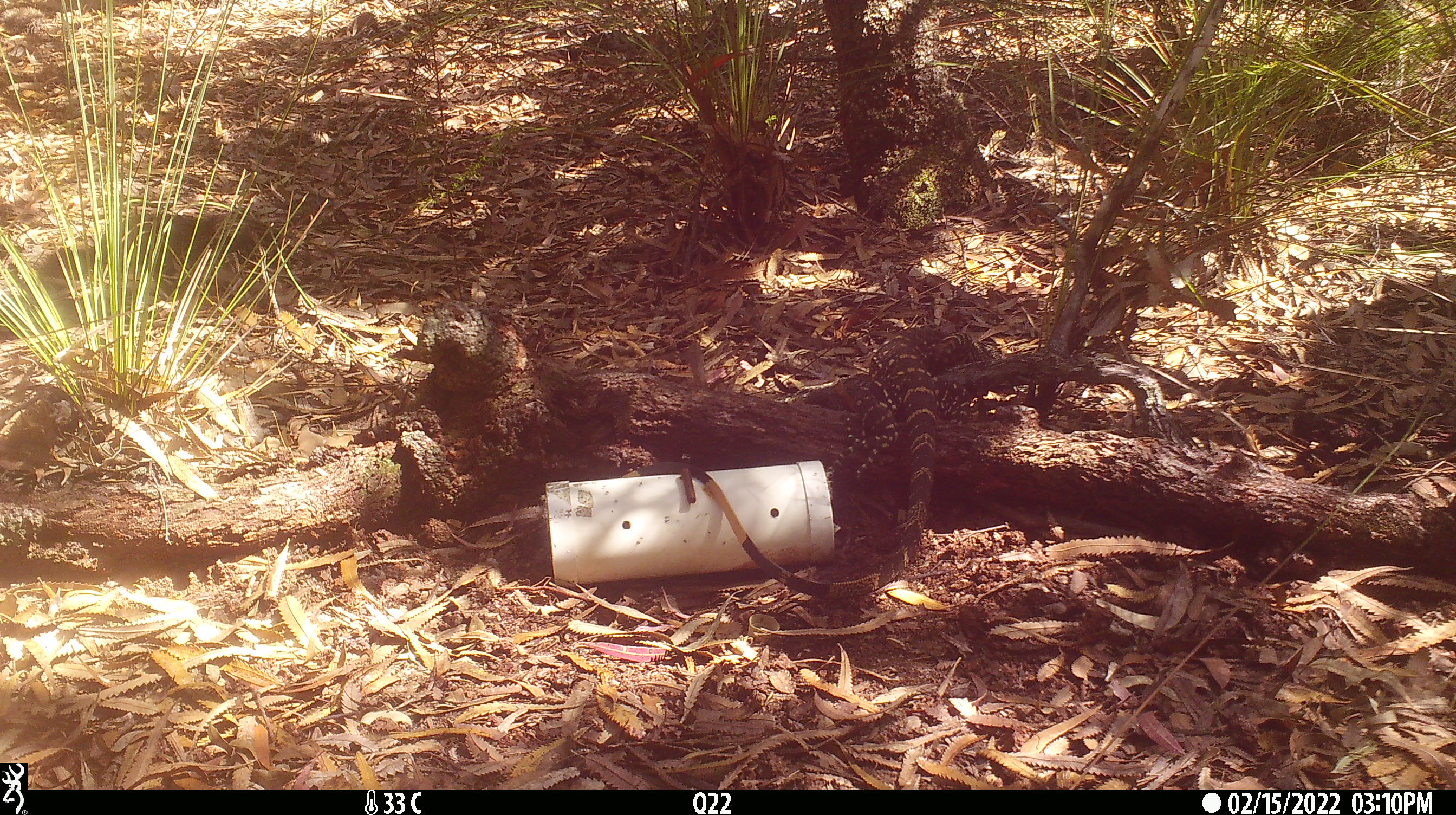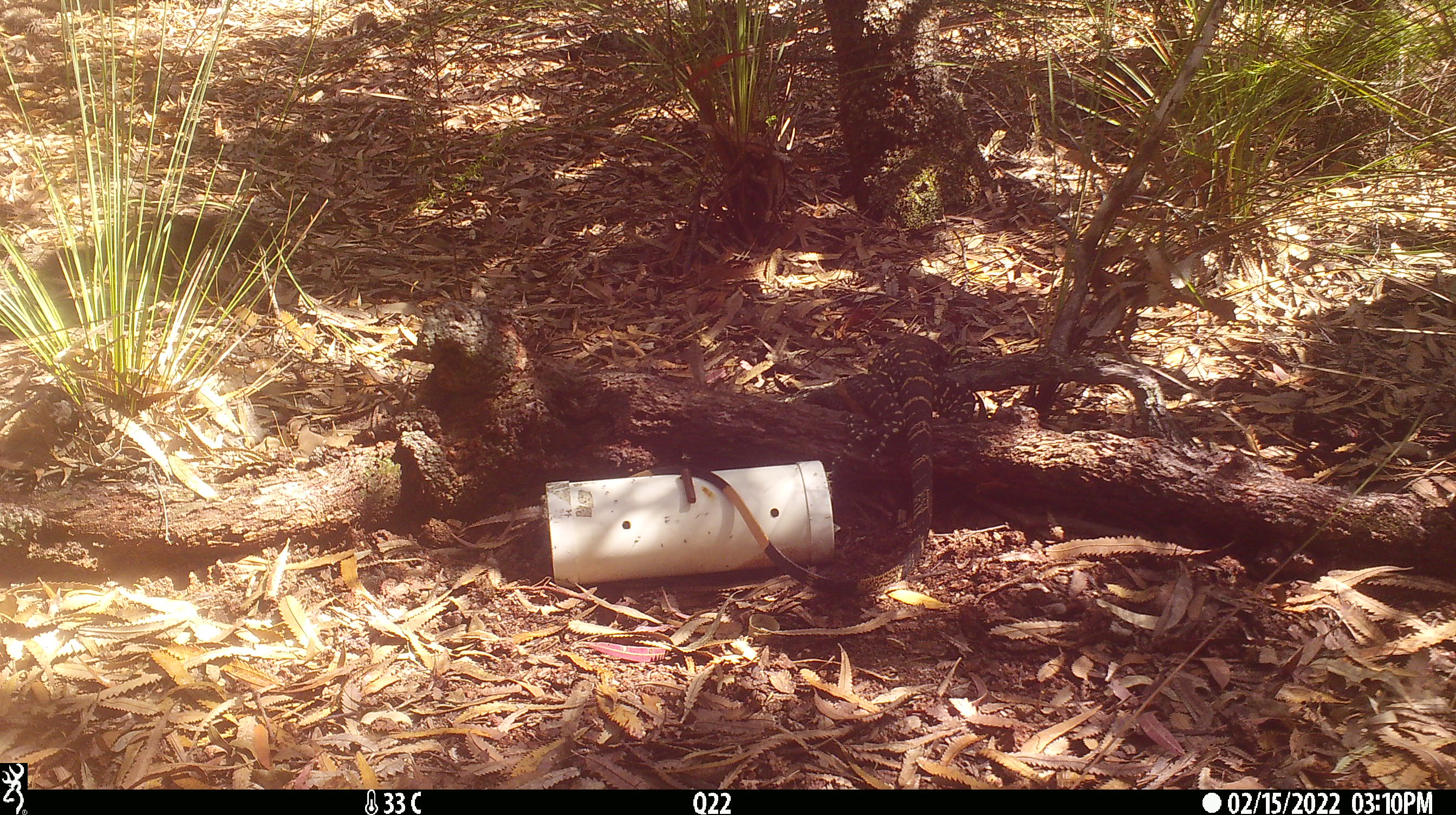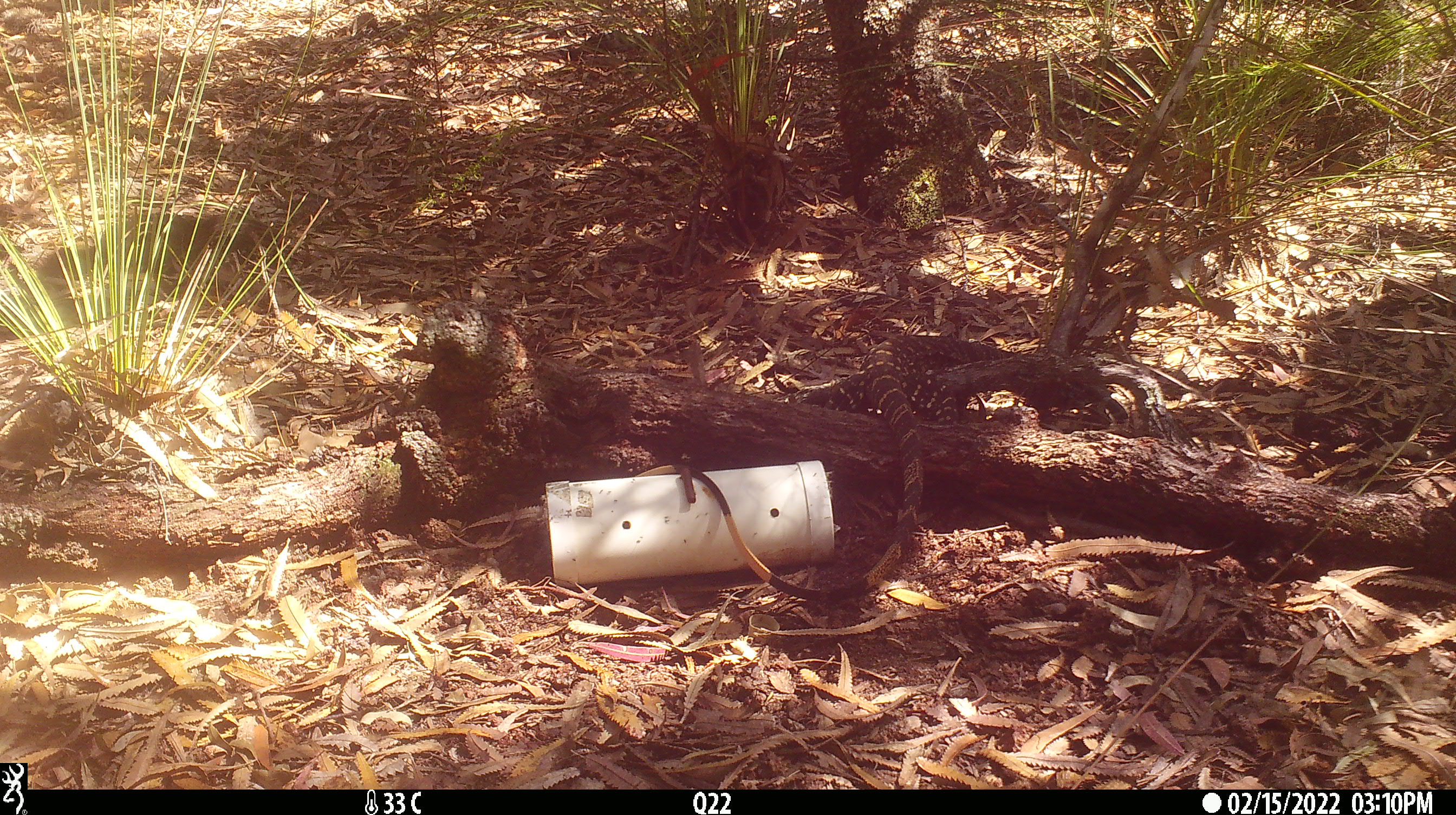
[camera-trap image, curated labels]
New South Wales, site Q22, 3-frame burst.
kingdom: Animalia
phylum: Chordata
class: Reptilia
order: Squamata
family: Varanidae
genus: Varanus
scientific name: Varanus varius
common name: lace monitor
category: goanna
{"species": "goanna (lace monitor) (Varanus varius)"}